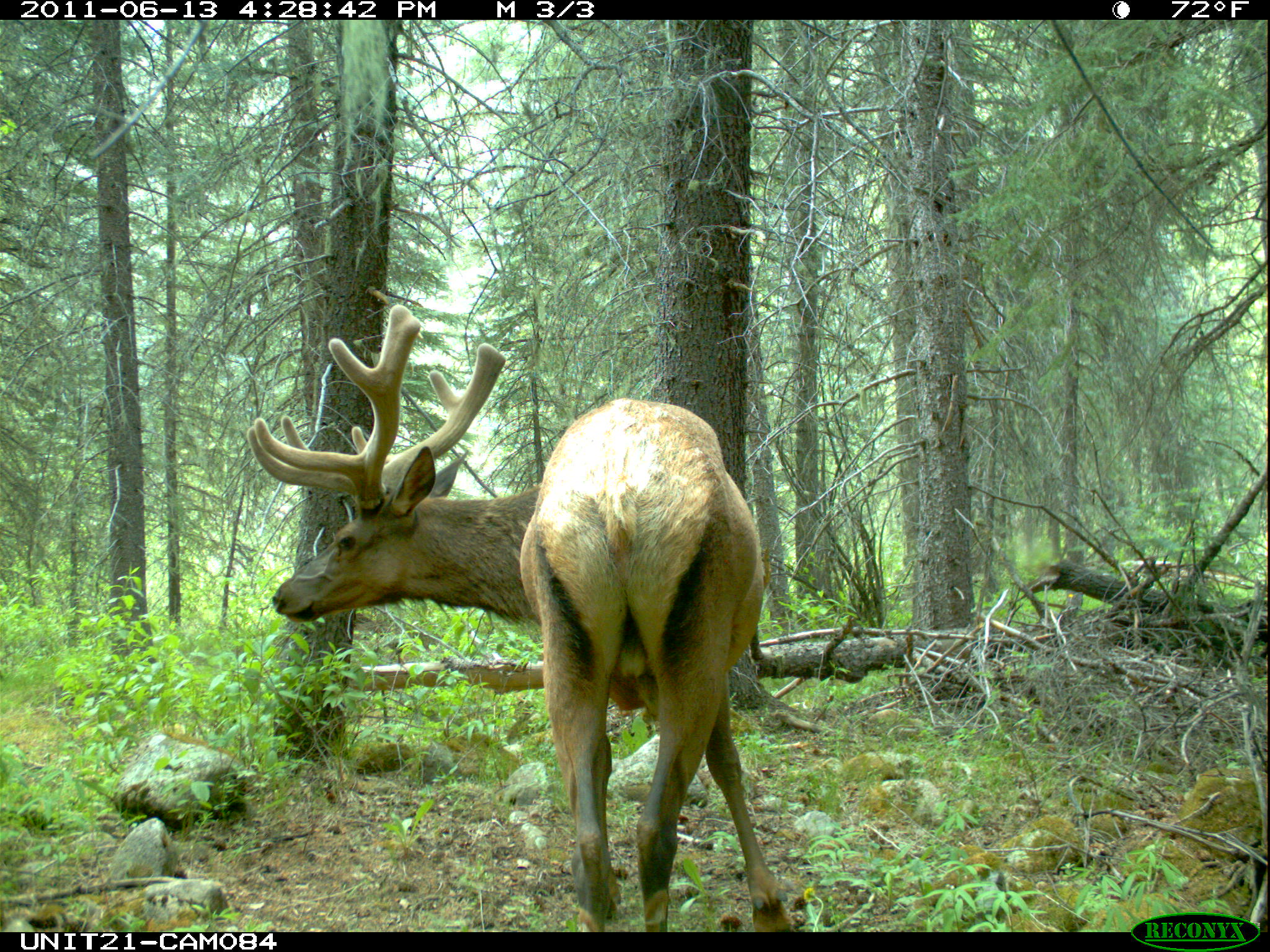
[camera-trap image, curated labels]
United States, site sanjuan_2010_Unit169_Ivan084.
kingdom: Animalia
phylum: Chordata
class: Mammalia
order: Artiodactyla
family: Cervidae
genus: Cervus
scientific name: Cervus elaphus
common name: red deer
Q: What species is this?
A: Cervus elaphus (red deer).